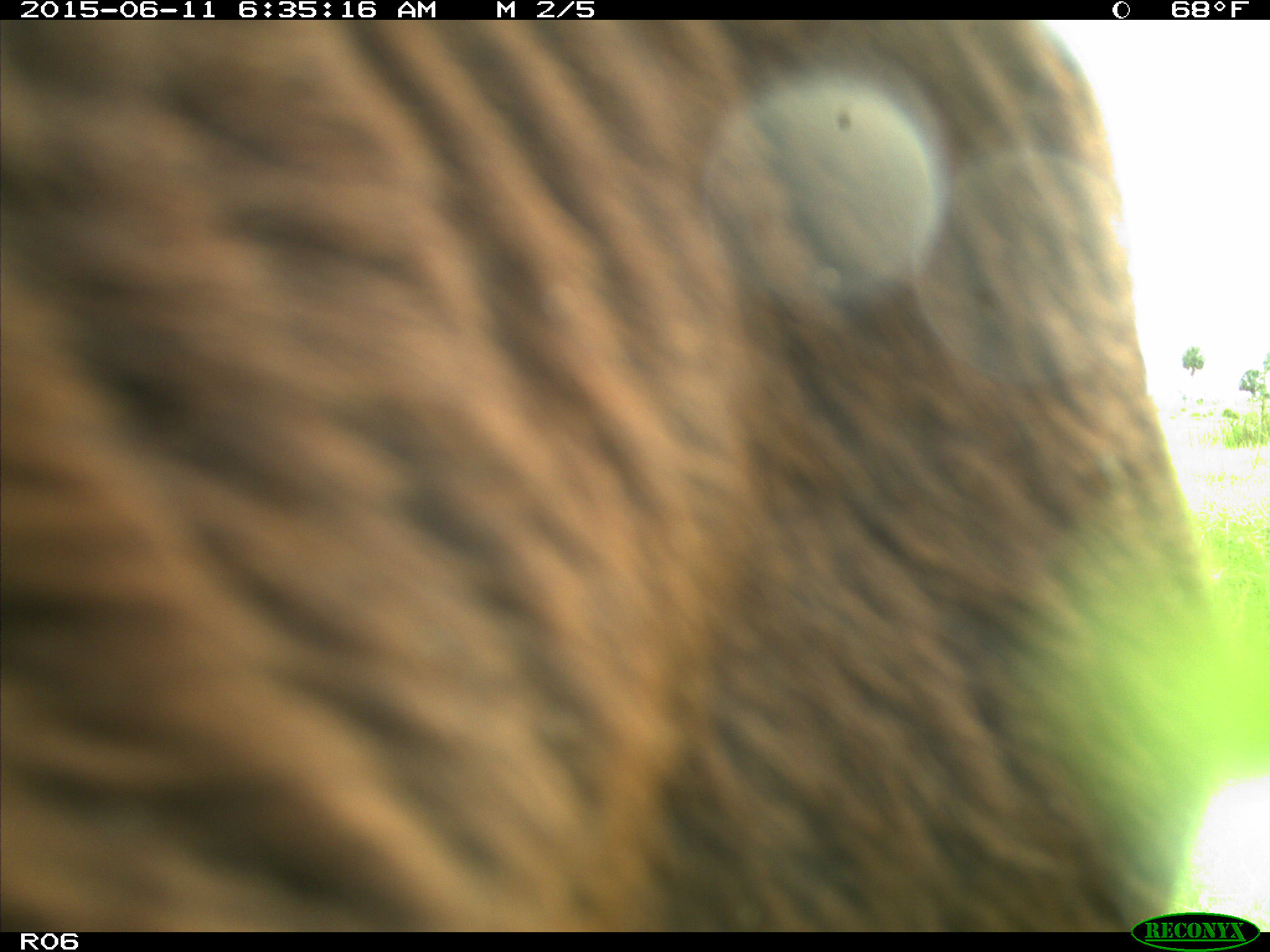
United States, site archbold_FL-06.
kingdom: Animalia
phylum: Chordata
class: Mammalia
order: Artiodactyla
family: Bovidae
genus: Bos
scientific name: Bos taurus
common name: domestic cow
Bos taurus (domestic cow).